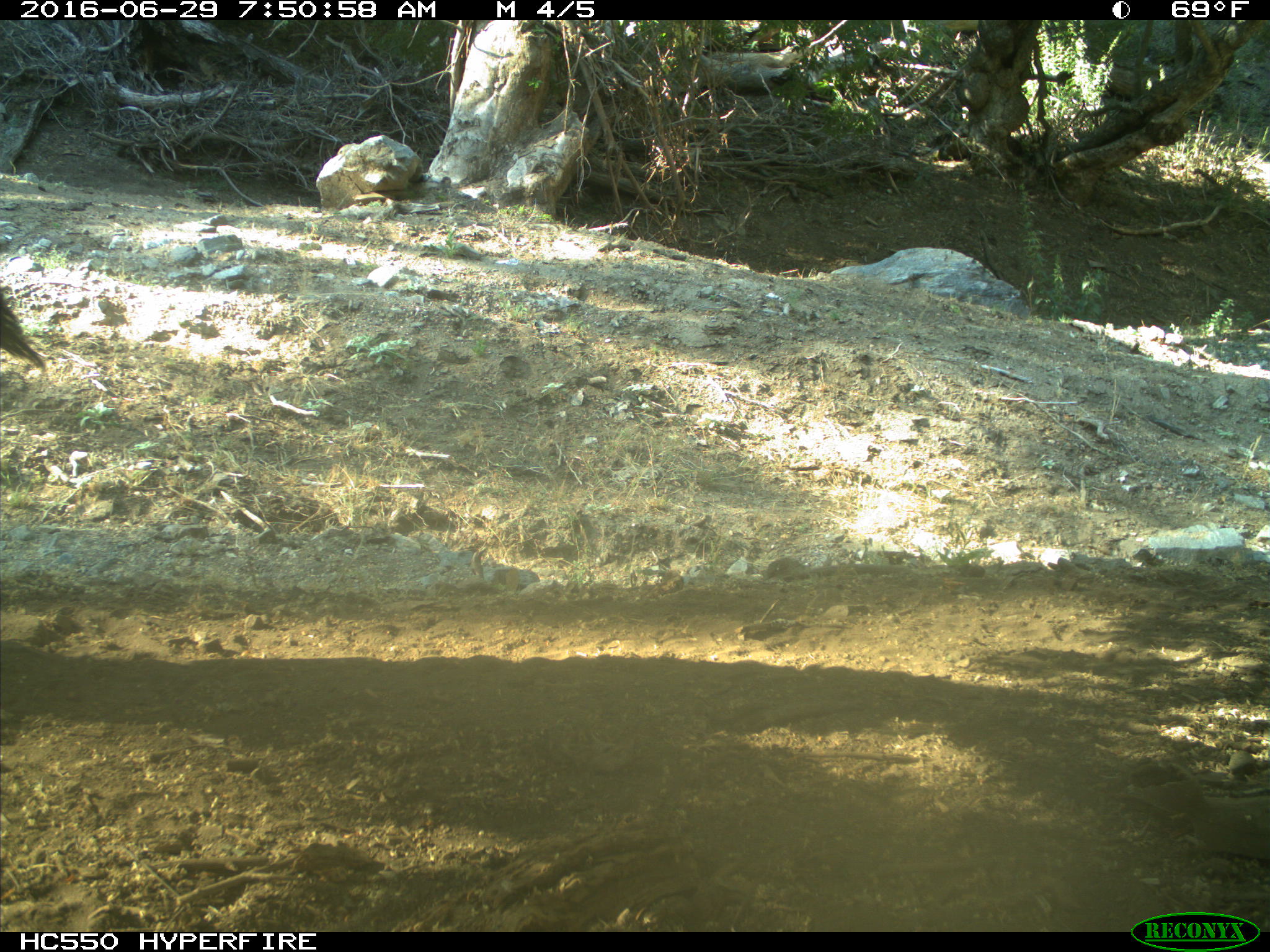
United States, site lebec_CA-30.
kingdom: Animalia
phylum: Chordata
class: Mammalia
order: Artiodactyla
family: Bovidae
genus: Bos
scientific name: Bos taurus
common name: domestic cow